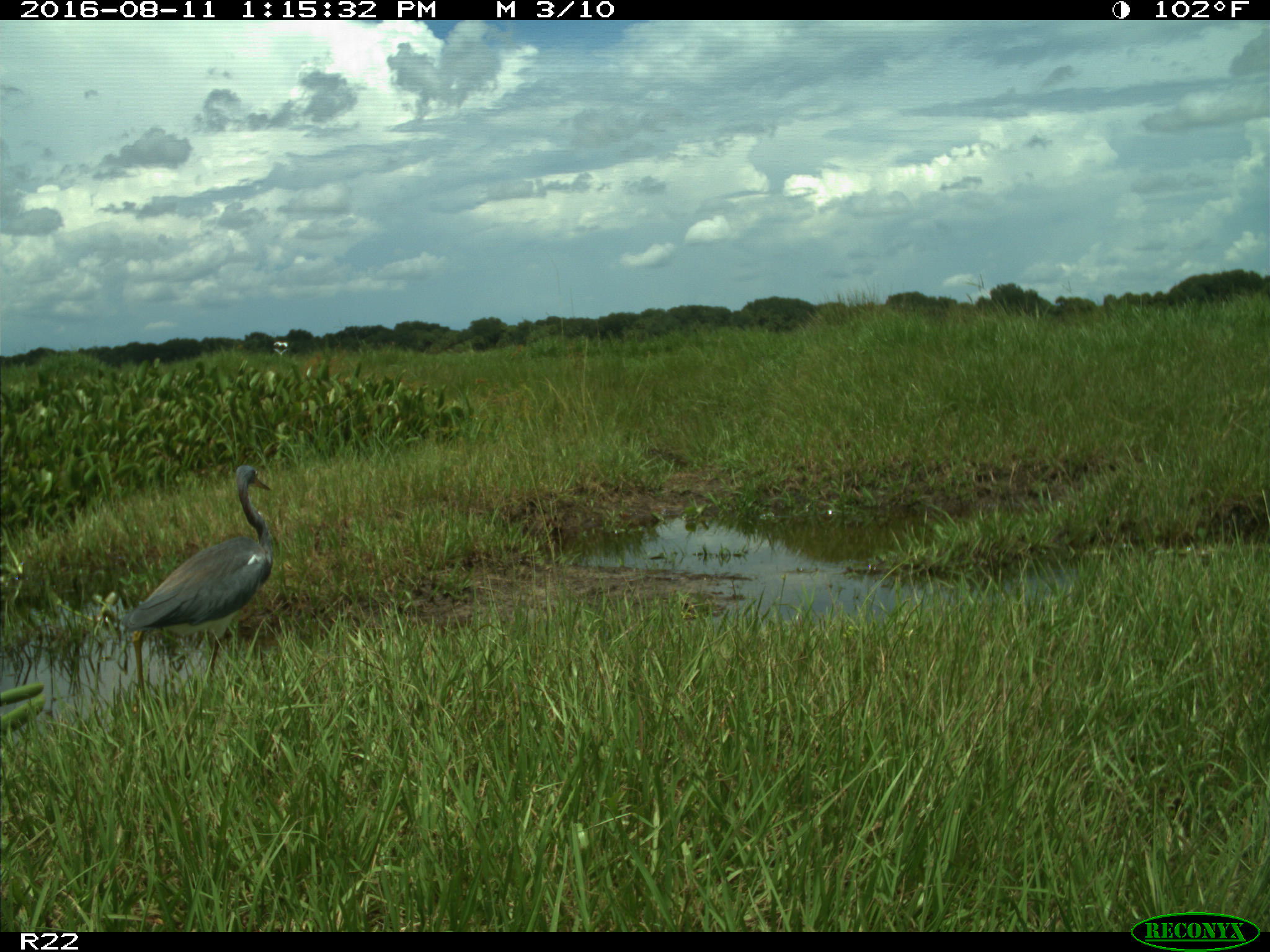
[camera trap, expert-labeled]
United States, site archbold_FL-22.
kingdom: Animalia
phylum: Chordata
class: Aves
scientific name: Aves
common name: birds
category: unidentified bird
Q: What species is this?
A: Unidentified bird (birds) (Aves).